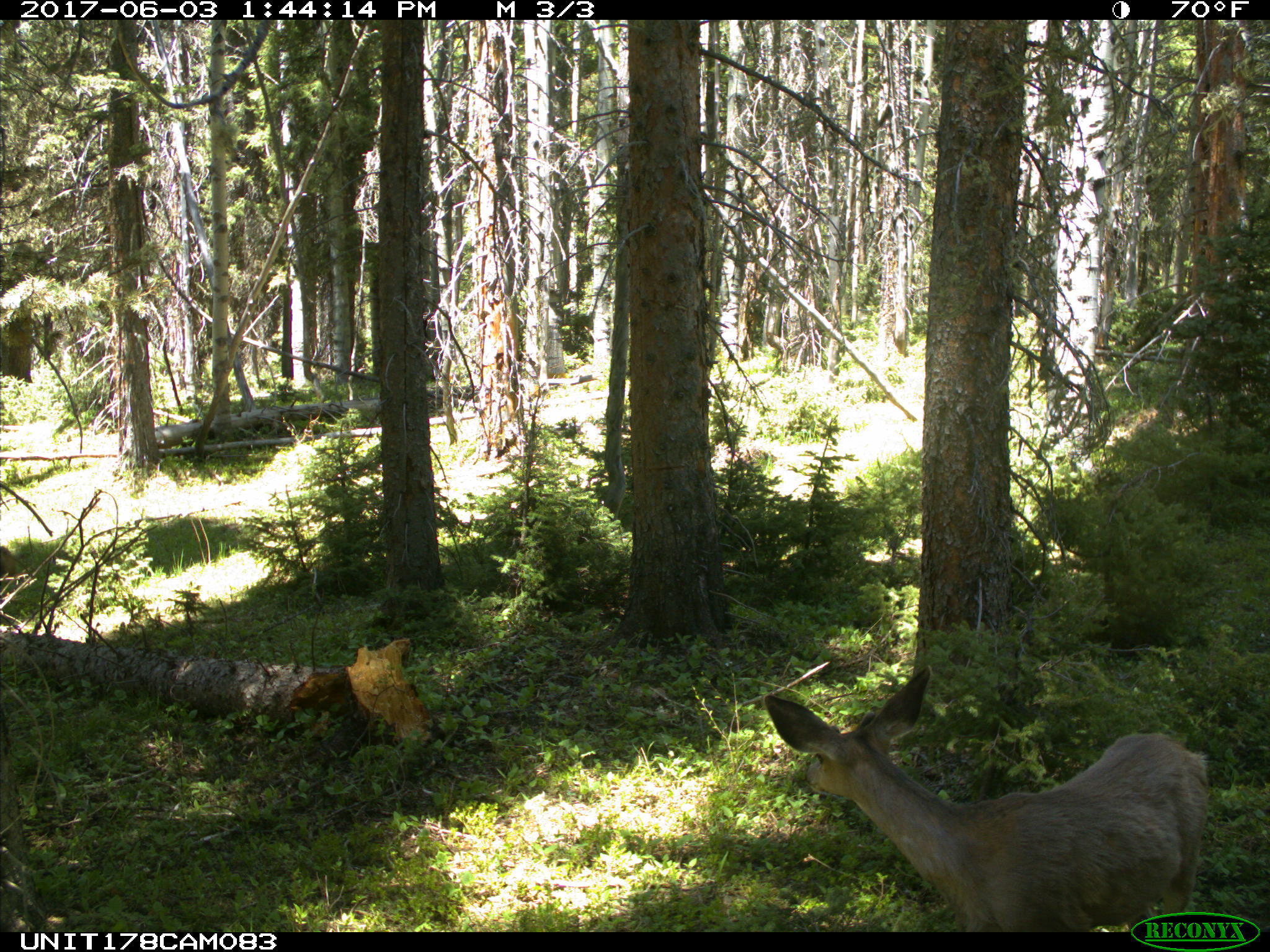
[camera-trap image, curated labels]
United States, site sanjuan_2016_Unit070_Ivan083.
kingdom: Animalia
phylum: Chordata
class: Mammalia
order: Artiodactyla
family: Cervidae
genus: Odocoileus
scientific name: Odocoileus hemionus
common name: mule deer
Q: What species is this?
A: Odocoileus hemionus (mule deer).